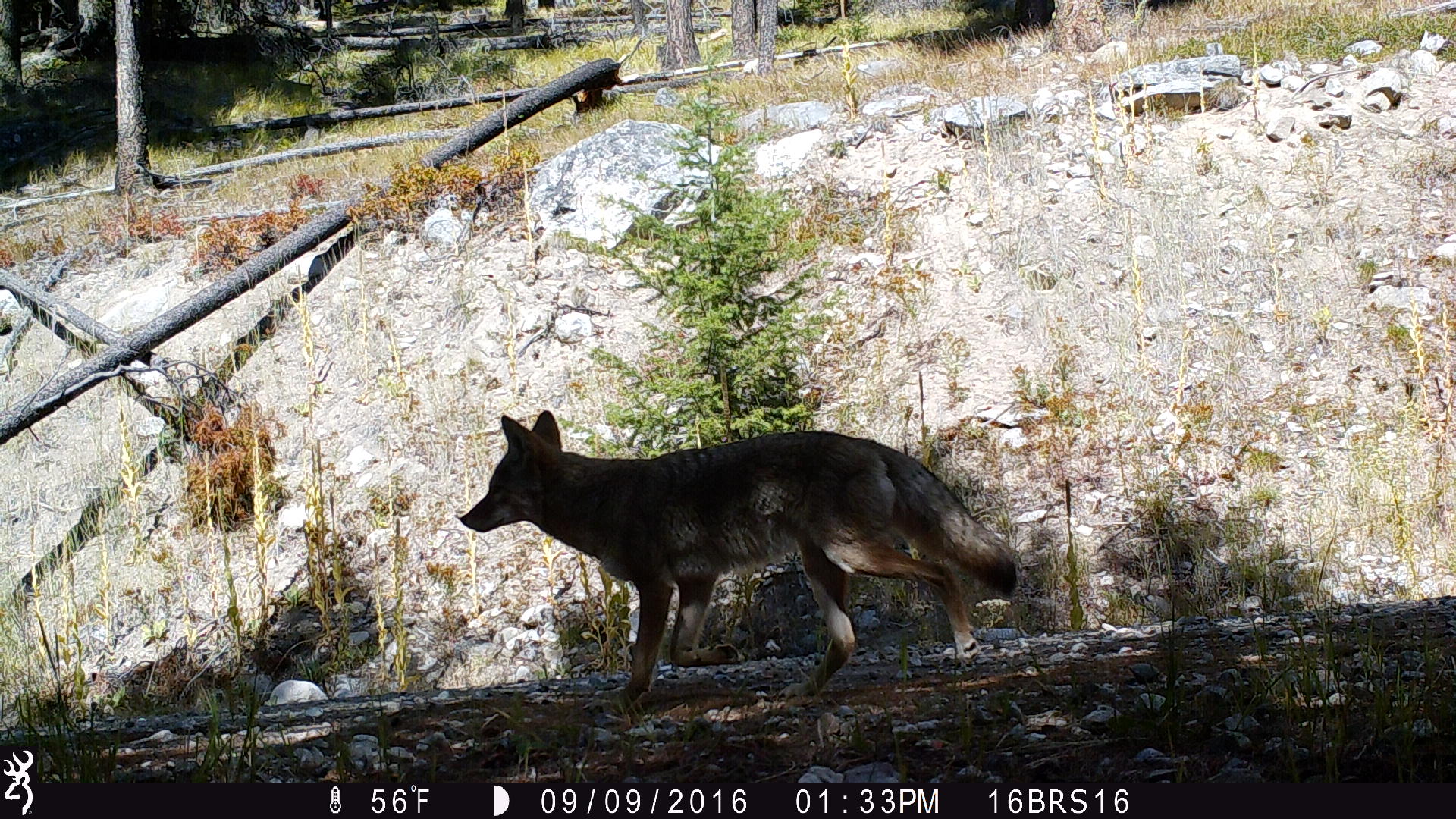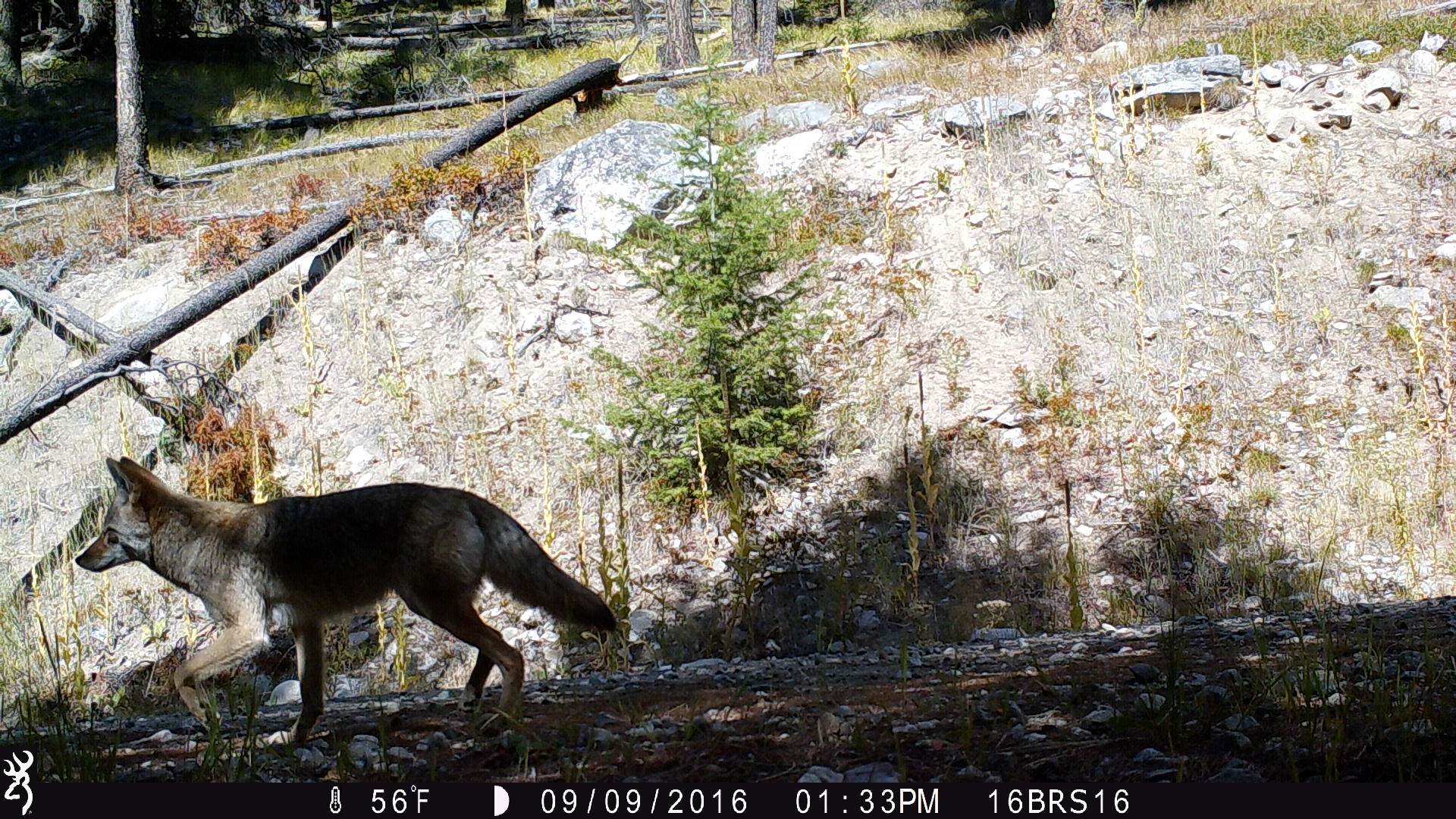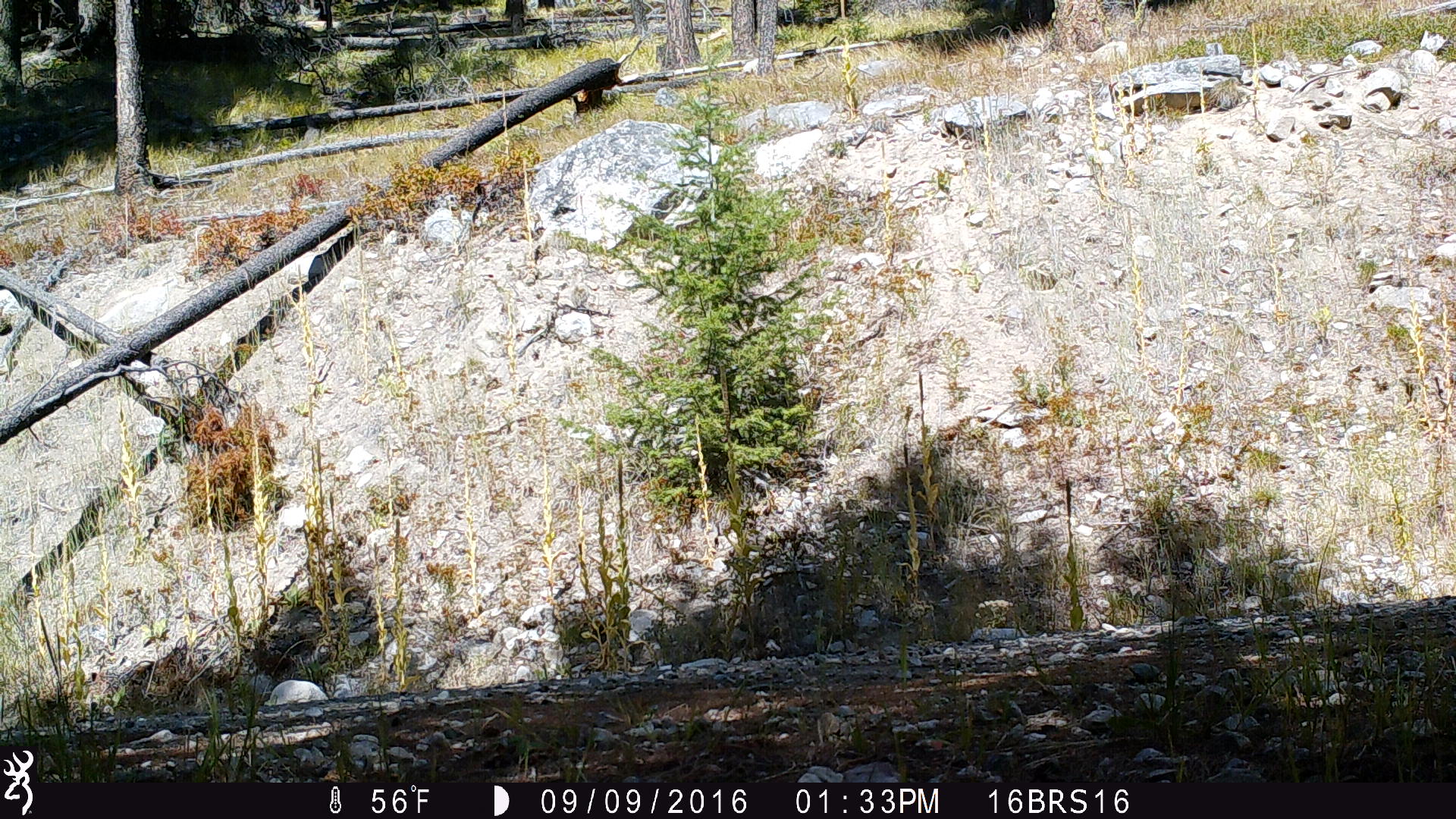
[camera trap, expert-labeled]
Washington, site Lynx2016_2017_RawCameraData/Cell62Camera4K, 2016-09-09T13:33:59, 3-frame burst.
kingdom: Animalia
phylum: Chordata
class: Mammalia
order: Carnivora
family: Canidae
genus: Canis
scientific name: Canis latrans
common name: coyote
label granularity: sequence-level